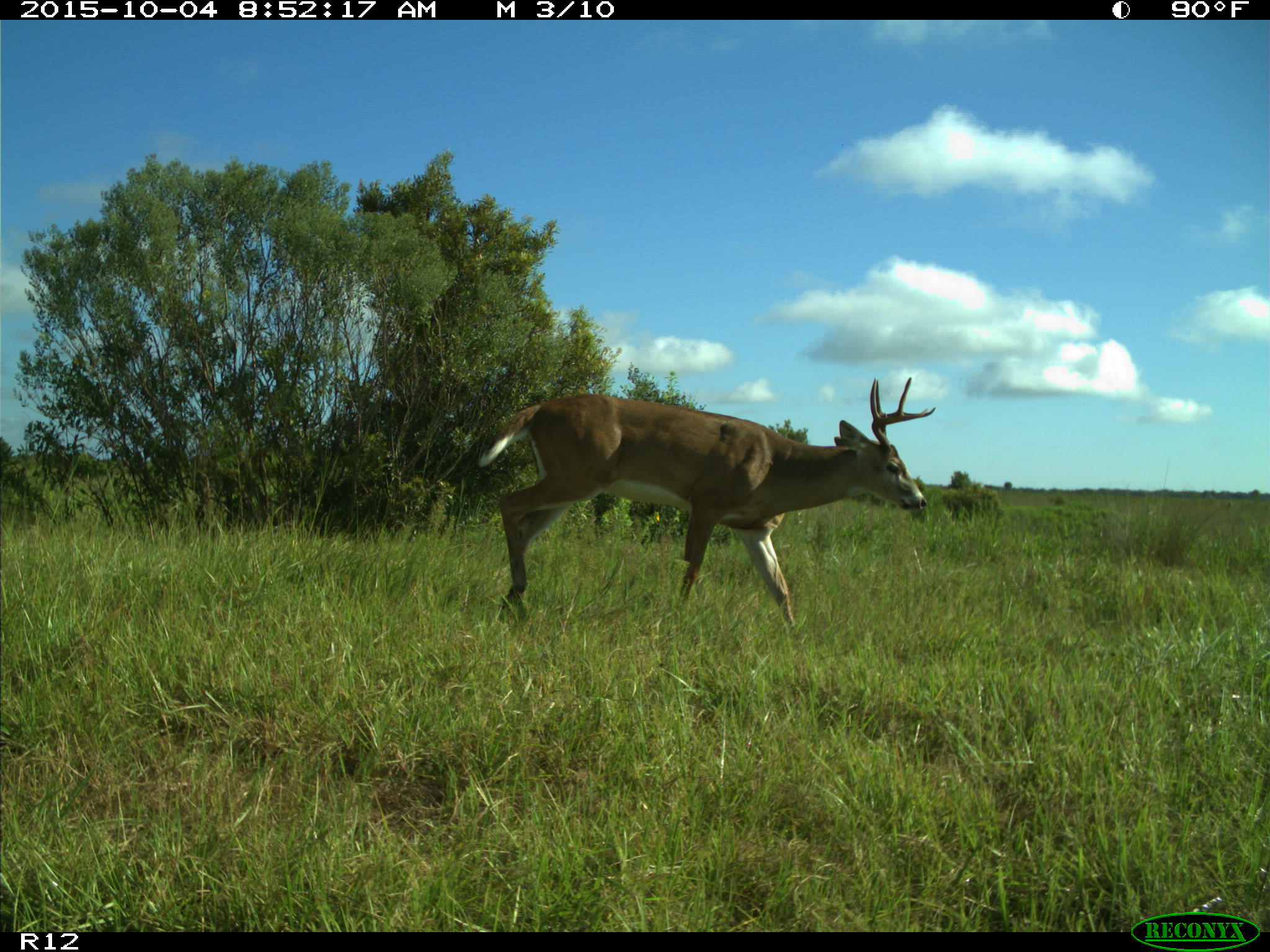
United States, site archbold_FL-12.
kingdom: Animalia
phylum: Chordata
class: Mammalia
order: Artiodactyla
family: Cervidae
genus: Odocoileus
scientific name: Odocoileus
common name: deer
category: unidentified deer